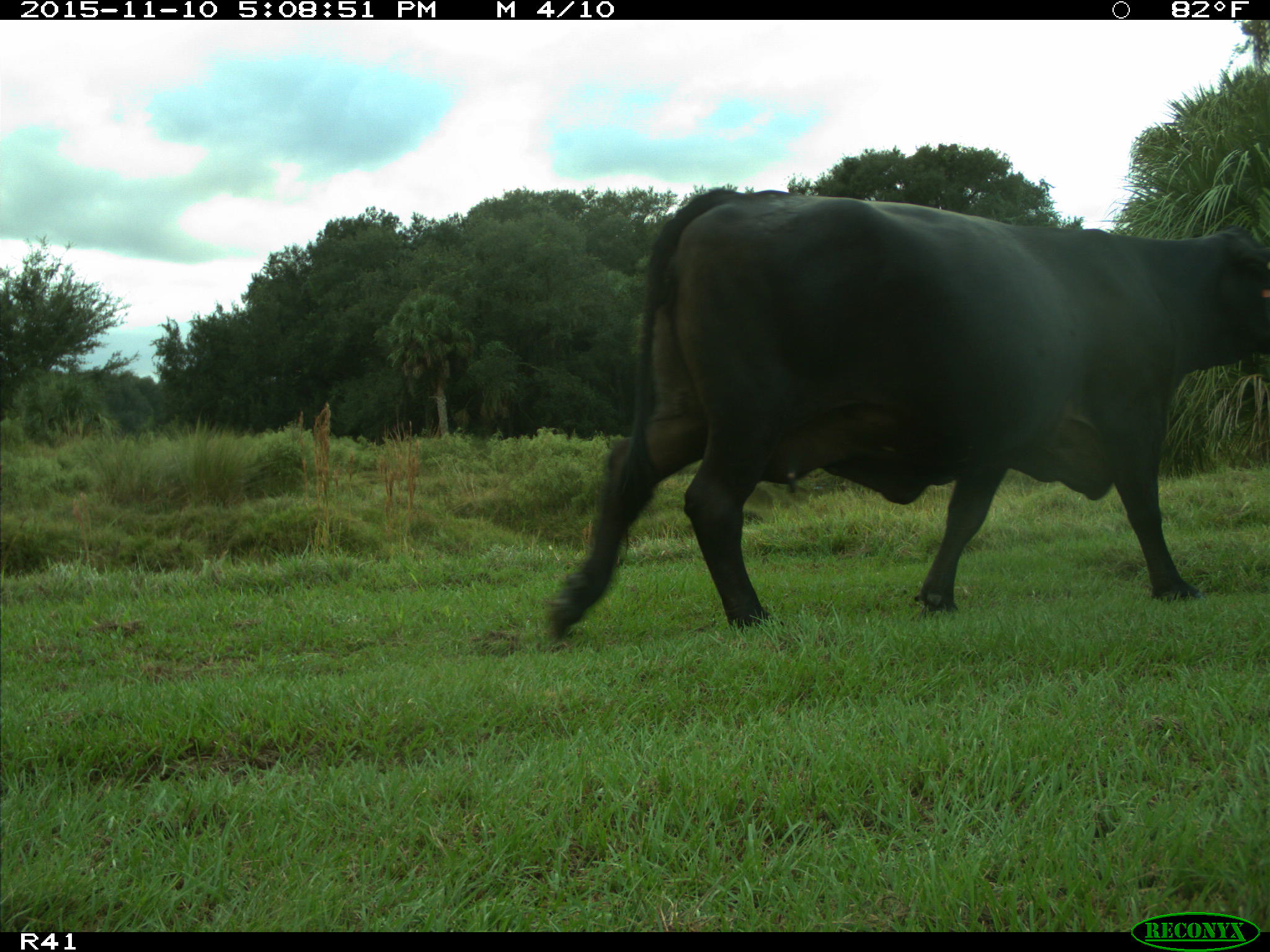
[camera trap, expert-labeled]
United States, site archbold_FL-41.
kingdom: Animalia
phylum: Chordata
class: Mammalia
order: Artiodactyla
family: Bovidae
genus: Bos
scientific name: Bos taurus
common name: domestic cow